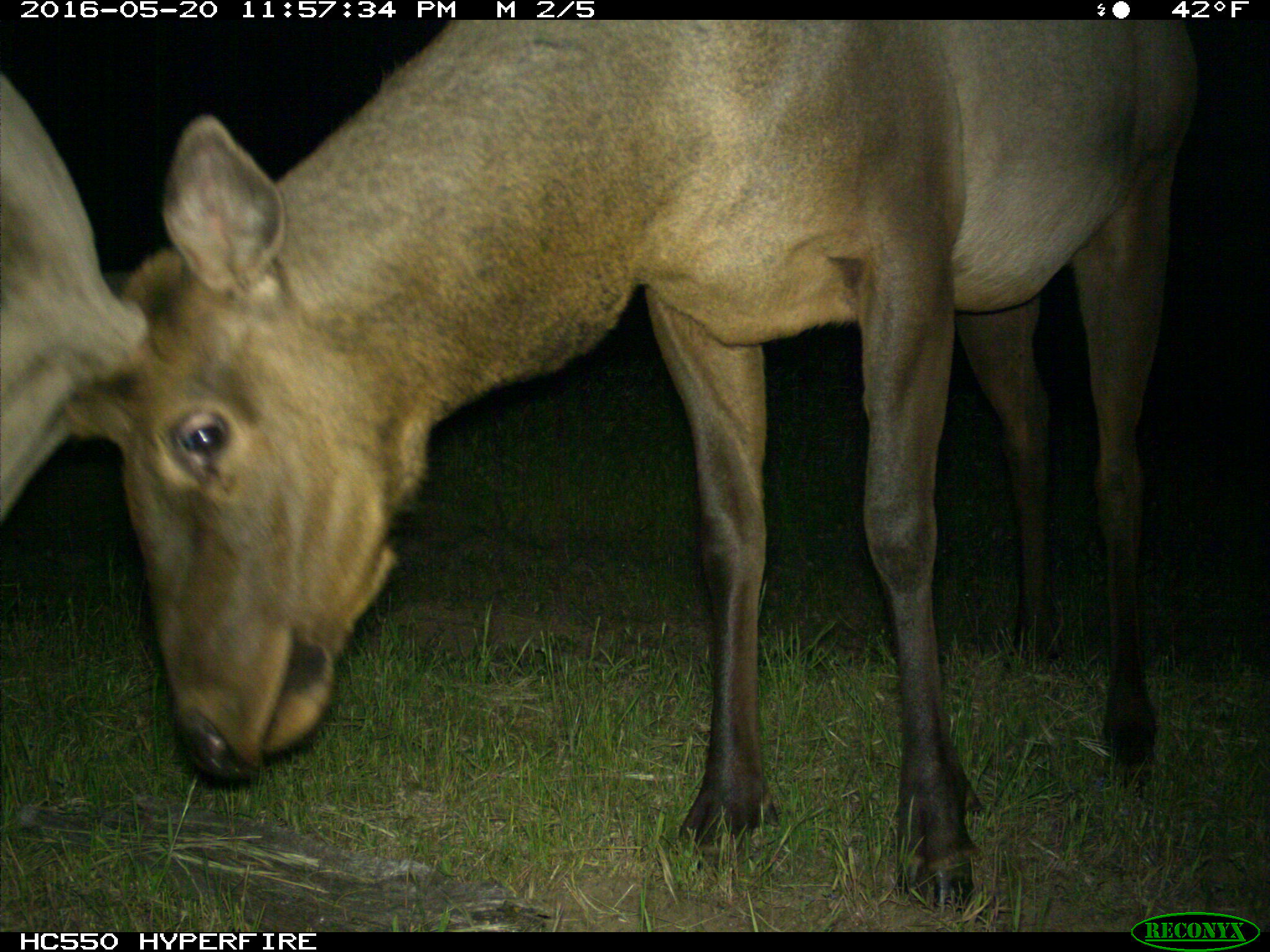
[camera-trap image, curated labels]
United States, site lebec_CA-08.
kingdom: Animalia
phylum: Chordata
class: Mammalia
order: Artiodactyla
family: Cervidae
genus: Cervus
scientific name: Cervus canadensis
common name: elk